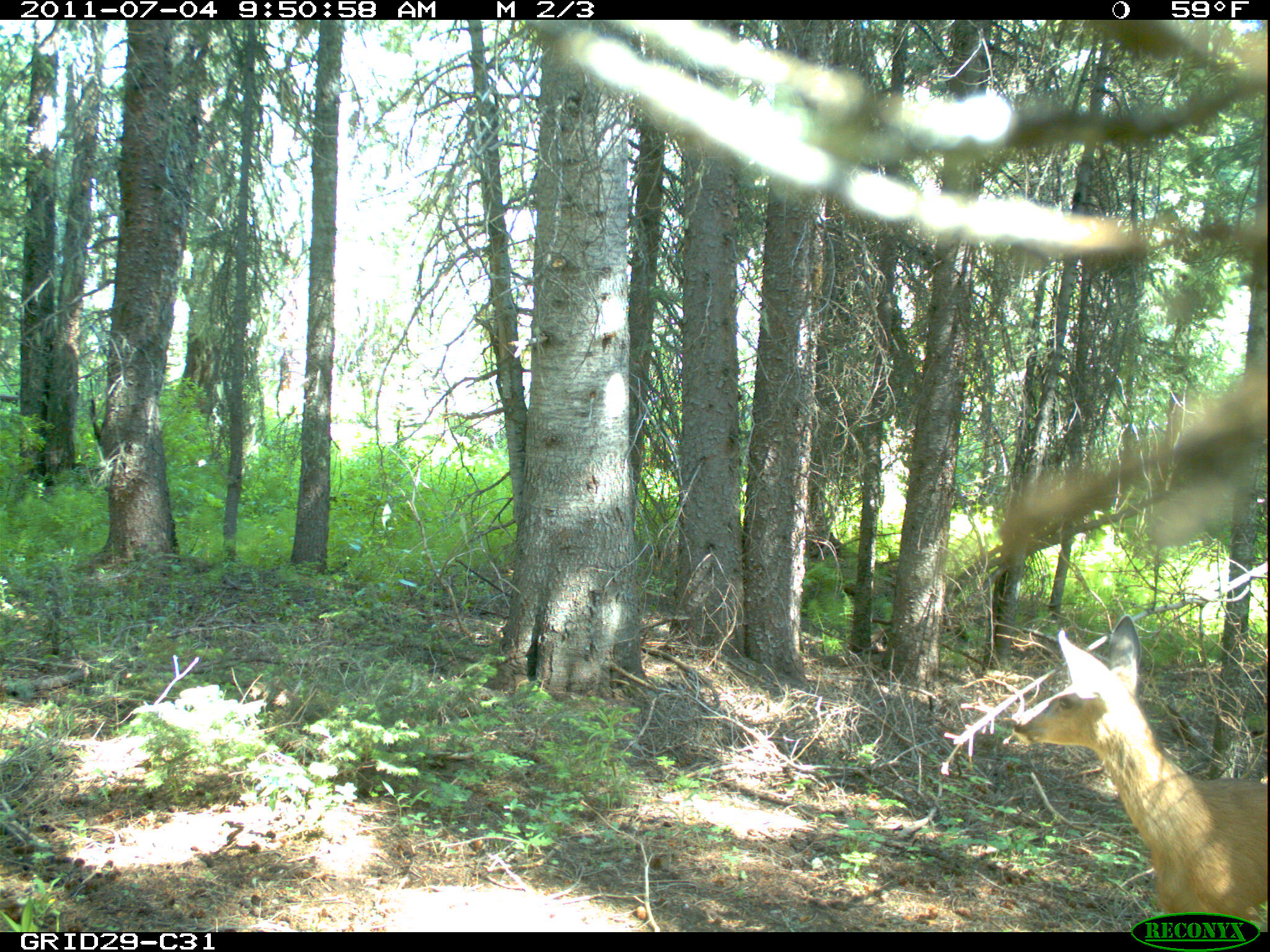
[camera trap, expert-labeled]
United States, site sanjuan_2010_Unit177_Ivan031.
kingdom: Animalia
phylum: Chordata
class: Mammalia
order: Artiodactyla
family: Cervidae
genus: Odocoileus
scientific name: Odocoileus hemionus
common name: mule deer